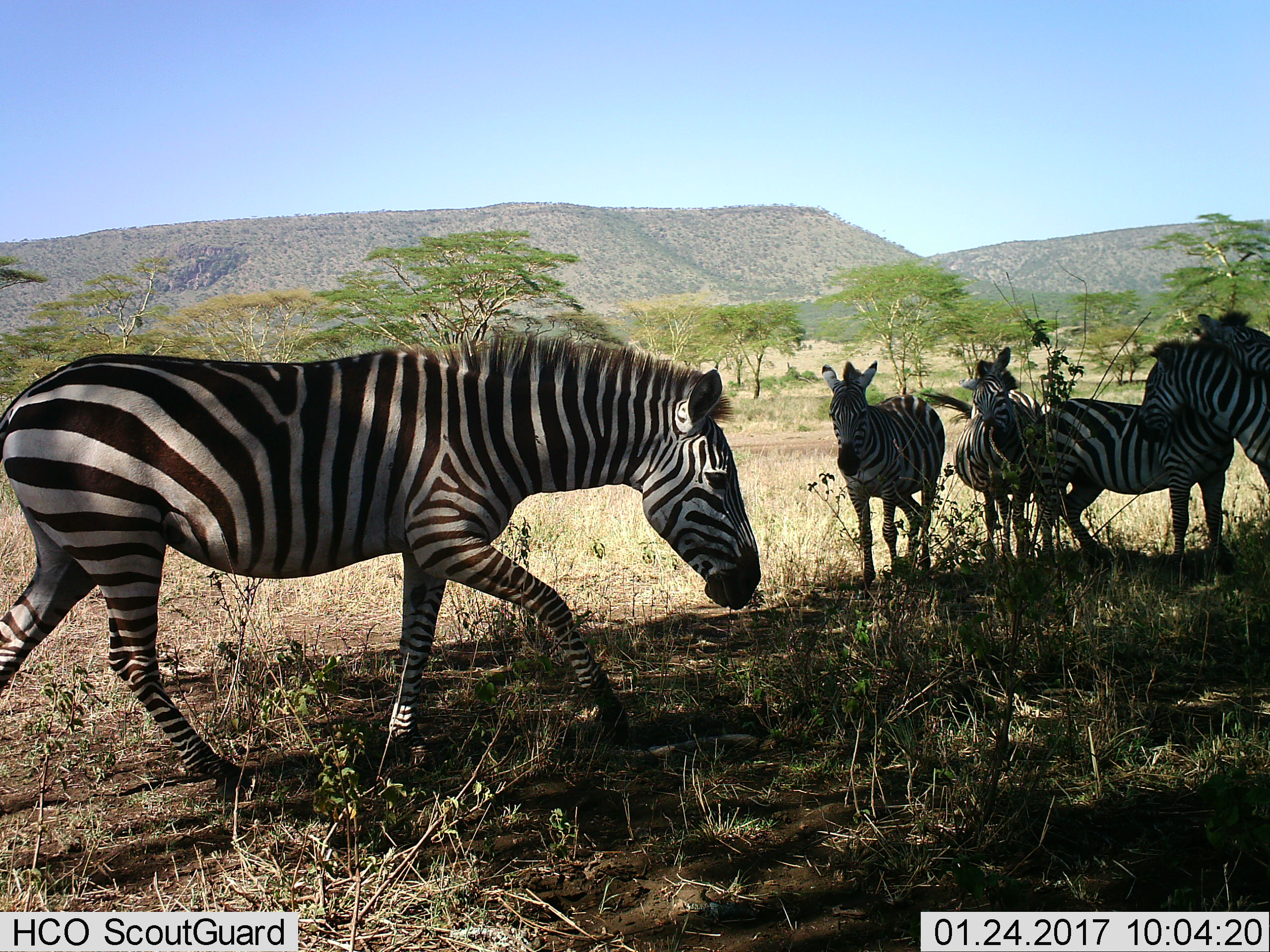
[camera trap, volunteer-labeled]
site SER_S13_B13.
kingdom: Animalia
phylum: Chordata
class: Mammalia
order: Perissodactyla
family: Equidae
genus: Equus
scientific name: Equus quagga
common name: plains zebra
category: zebraplains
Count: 6.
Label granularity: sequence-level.